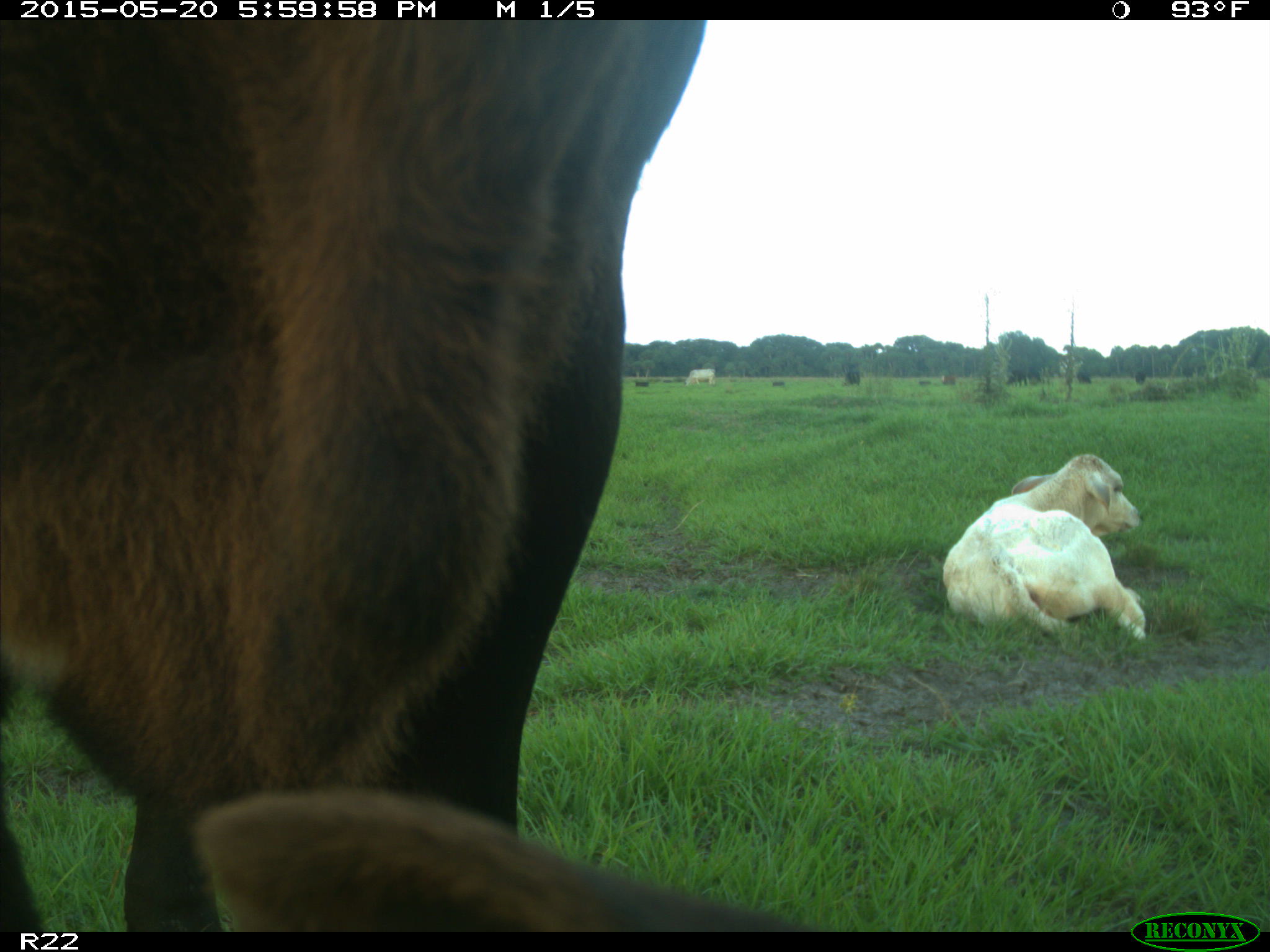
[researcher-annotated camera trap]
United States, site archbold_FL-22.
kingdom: Animalia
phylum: Chordata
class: Mammalia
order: Artiodactyla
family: Bovidae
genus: Bos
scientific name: Bos taurus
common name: domestic cow